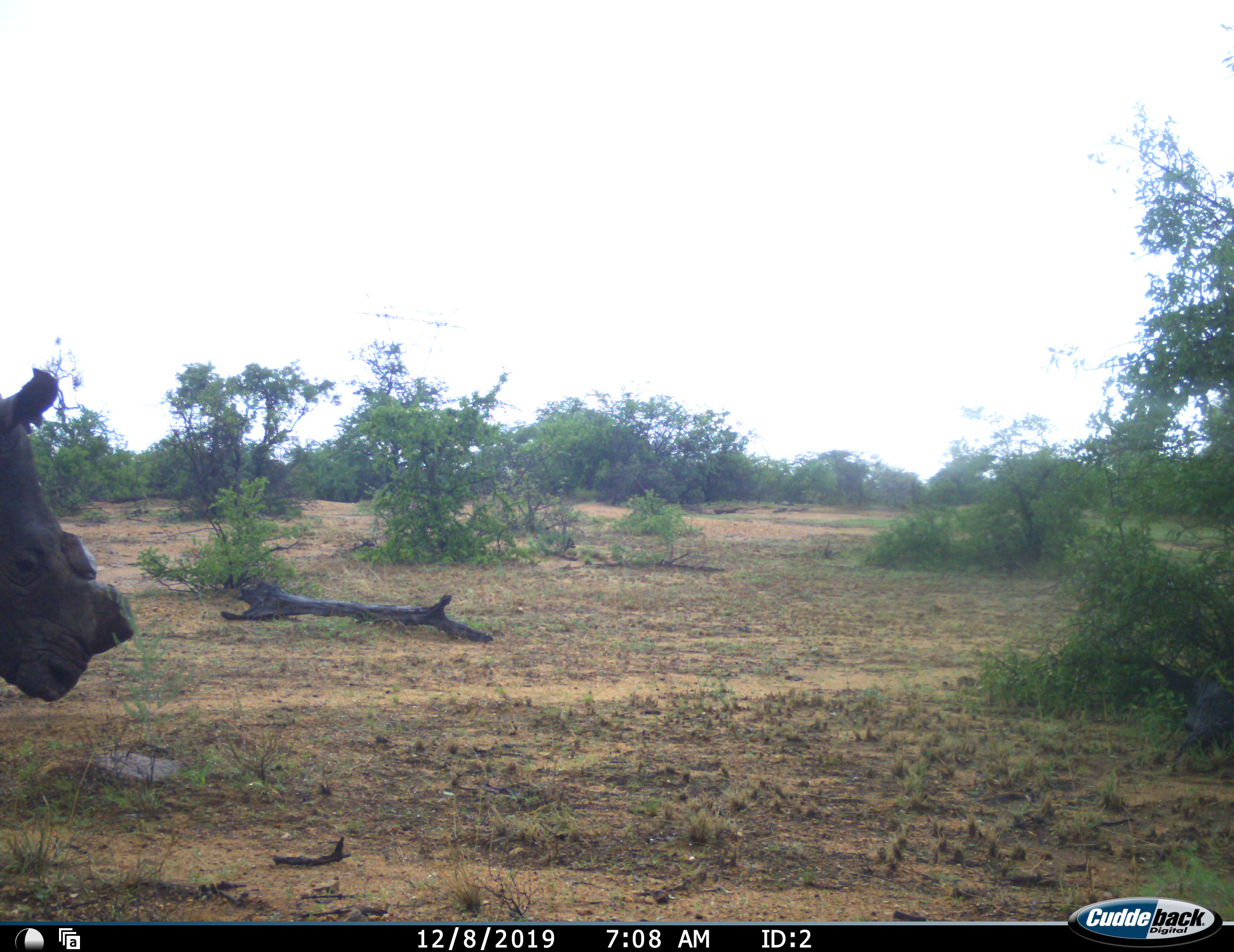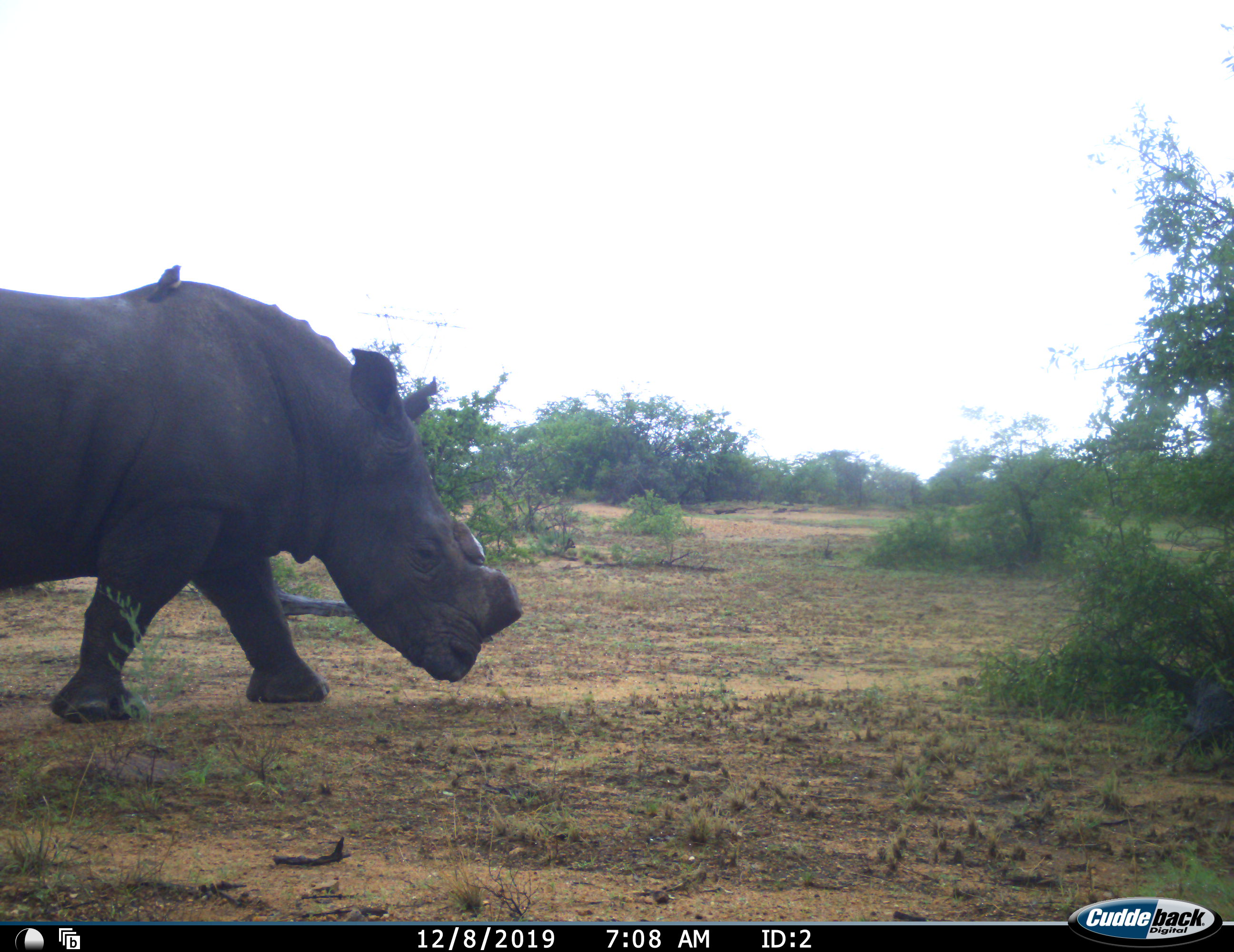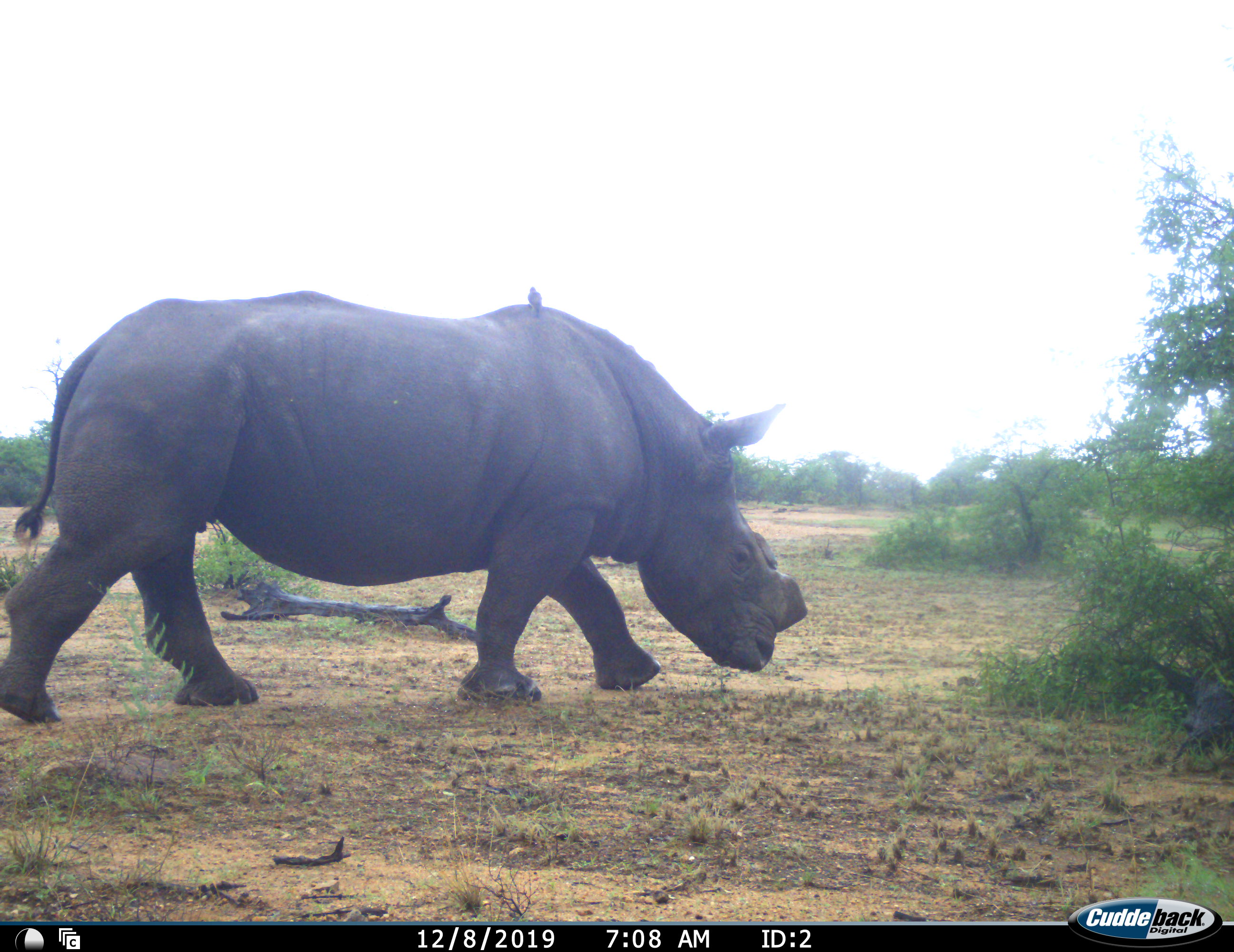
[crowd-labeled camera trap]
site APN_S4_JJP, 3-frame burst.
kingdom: Animalia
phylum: Chordata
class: Aves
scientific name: Aves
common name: bird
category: birdother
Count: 1.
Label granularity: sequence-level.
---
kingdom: Animalia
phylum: Chordata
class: Mammalia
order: Perissodactyla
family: Rhinocerotidae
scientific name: Rhinocerotidae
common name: unknown rhinoceros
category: rhinocerosunknown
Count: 1.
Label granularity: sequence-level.